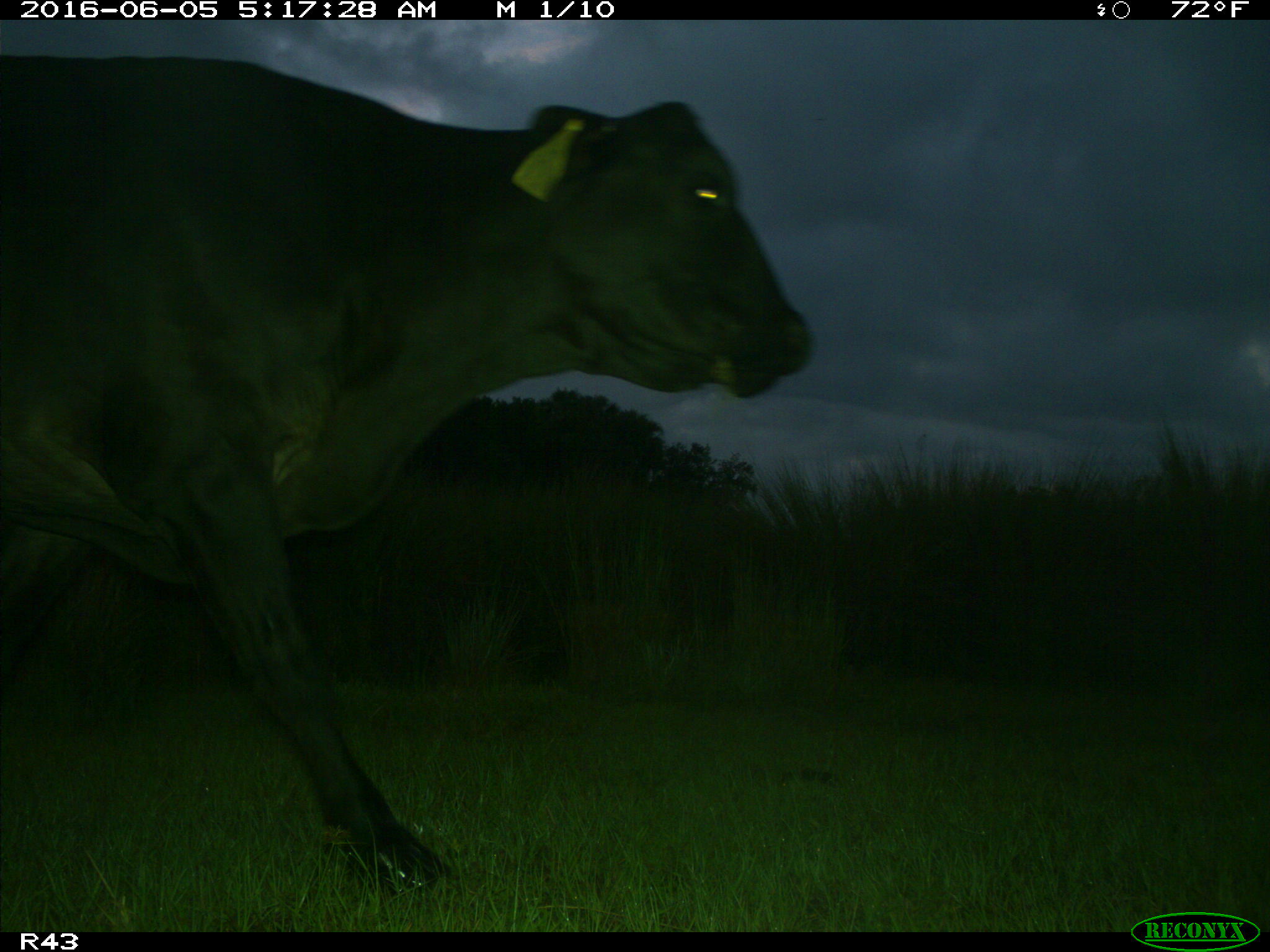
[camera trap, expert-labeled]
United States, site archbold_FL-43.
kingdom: Animalia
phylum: Chordata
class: Mammalia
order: Artiodactyla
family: Bovidae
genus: Bos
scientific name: Bos taurus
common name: domestic cow